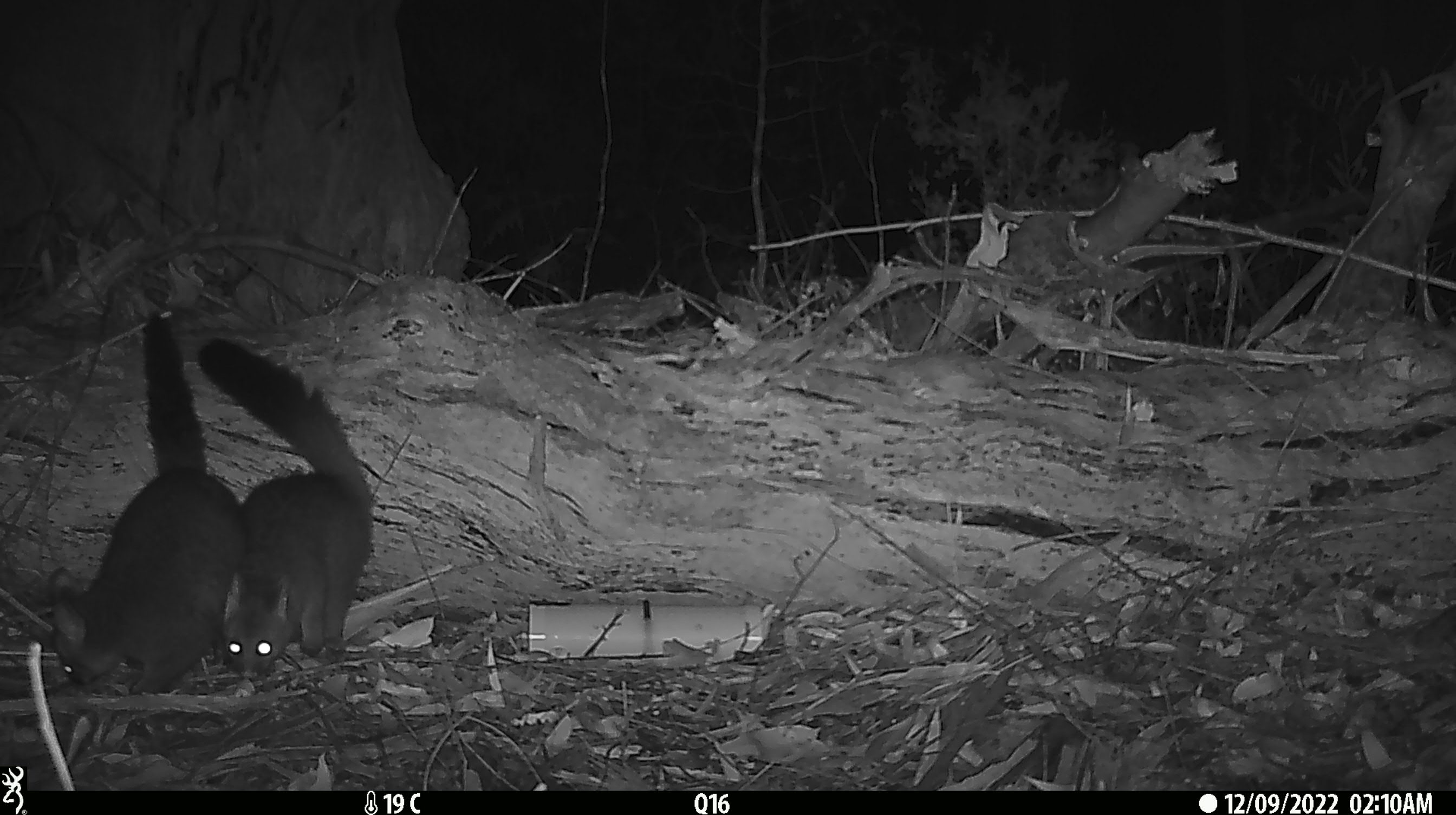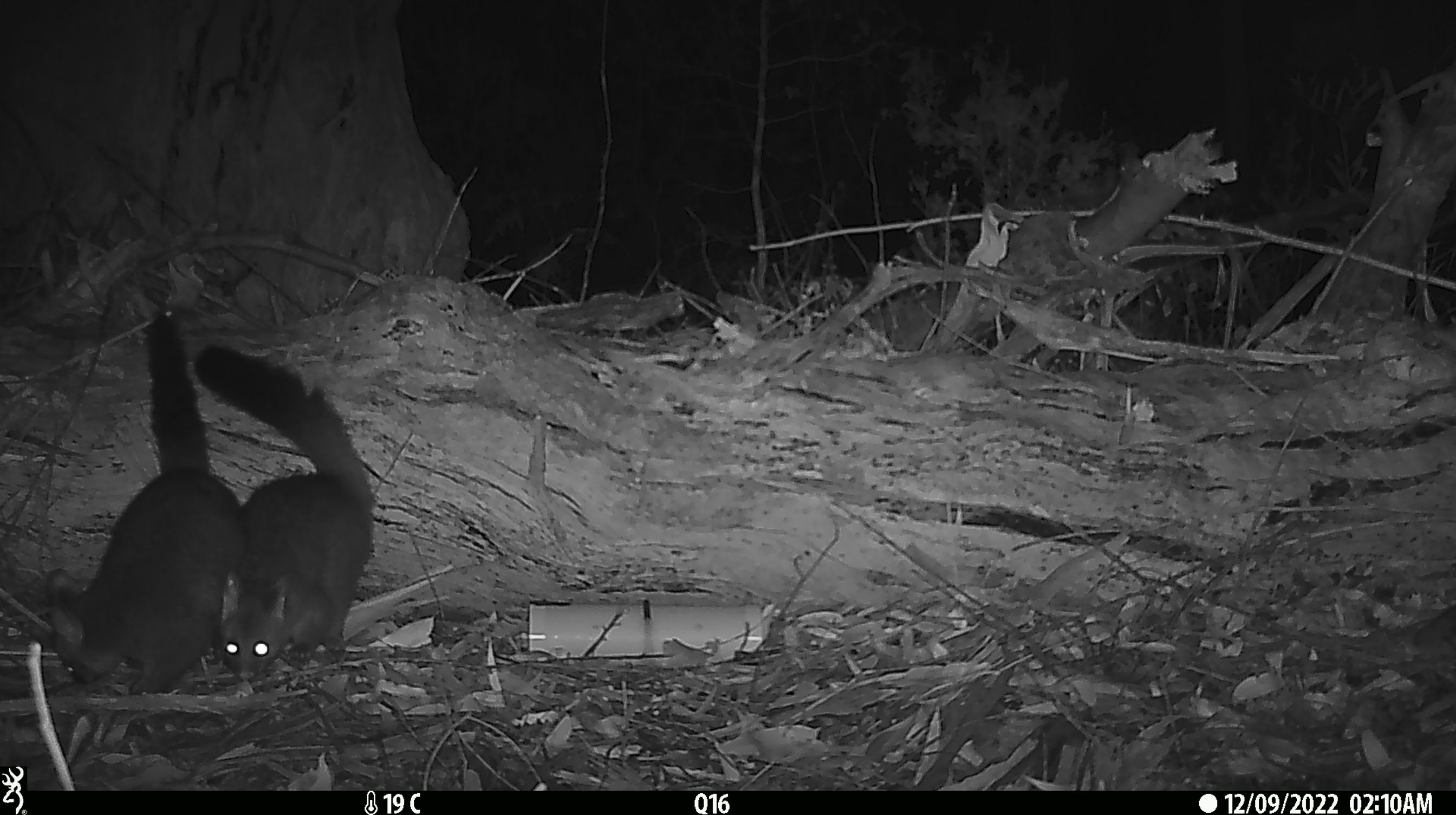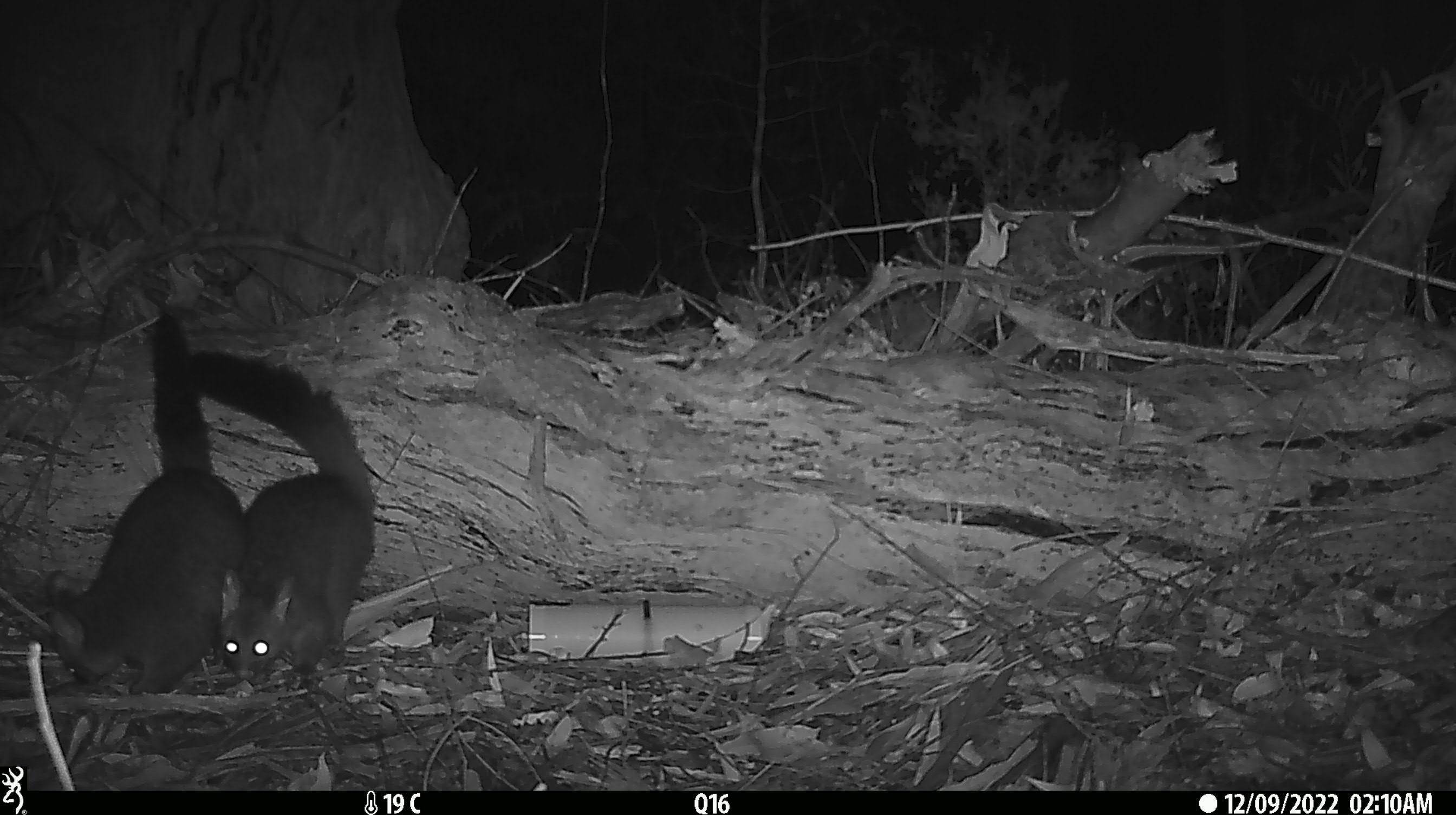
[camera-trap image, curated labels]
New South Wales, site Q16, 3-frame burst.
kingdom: Animalia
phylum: Chordata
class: Mammalia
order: Diprotodontia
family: Phalangeridae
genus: Trichosurus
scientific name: Trichosurus vulpecula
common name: common brushtail possum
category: possum